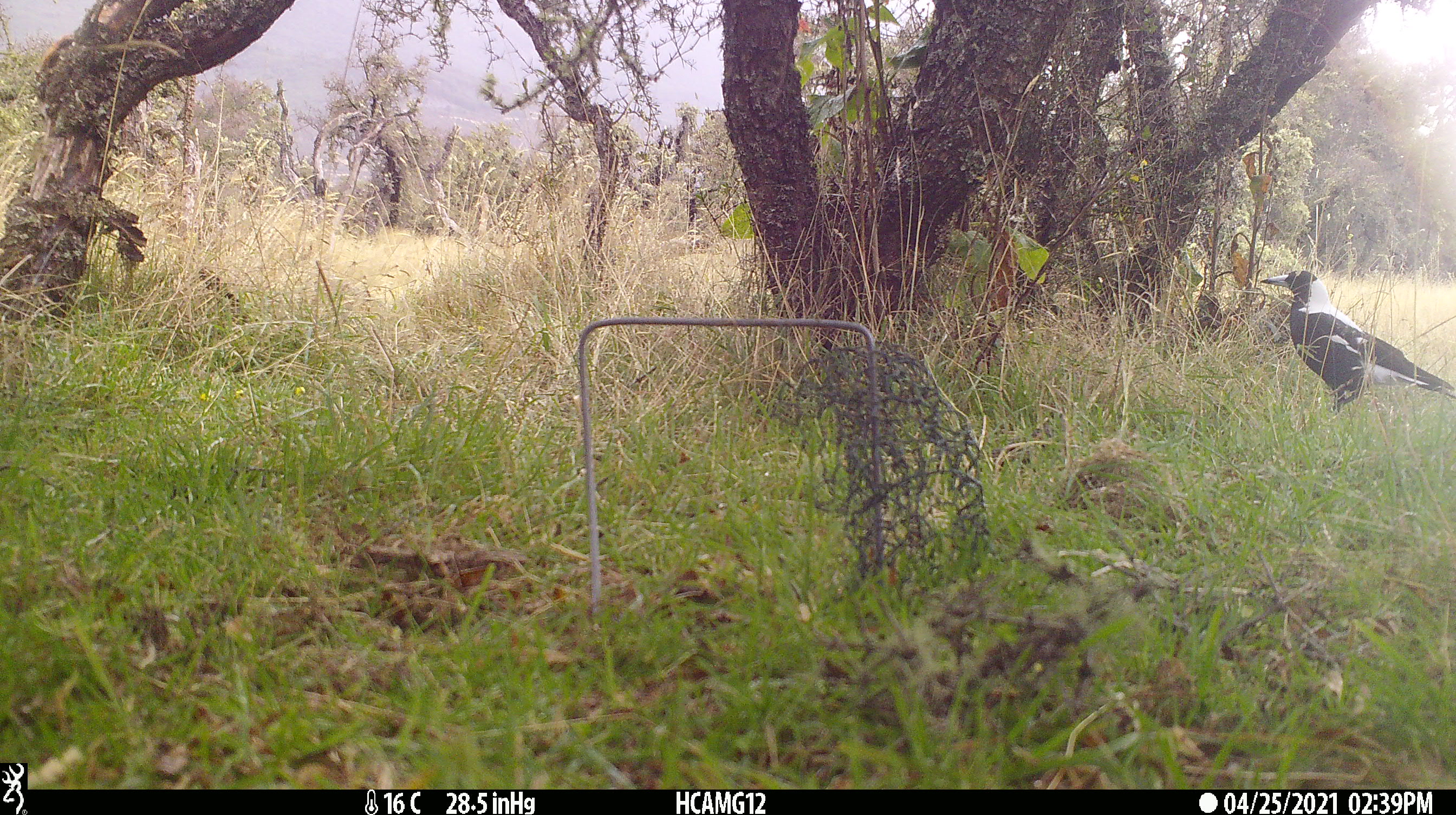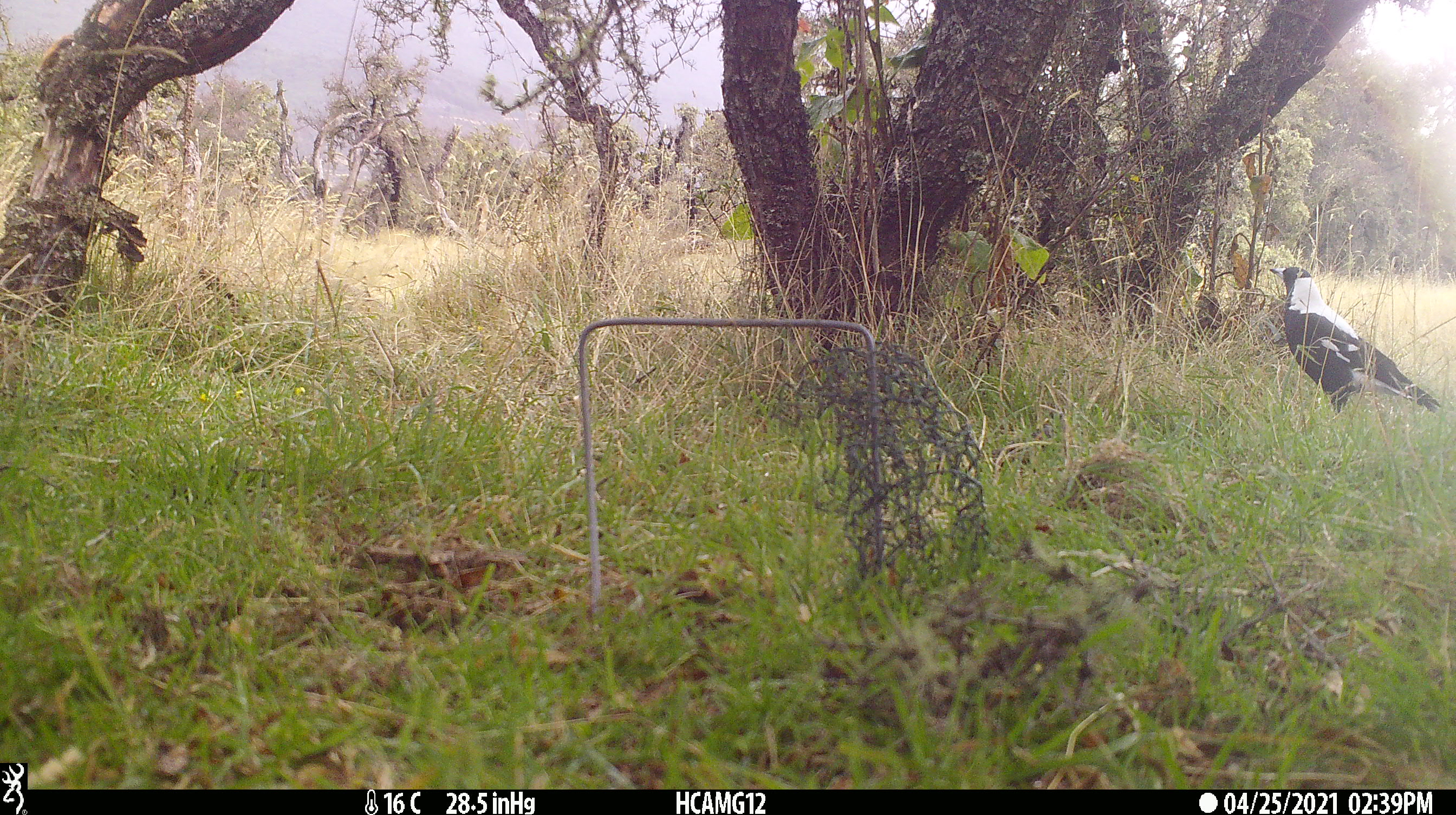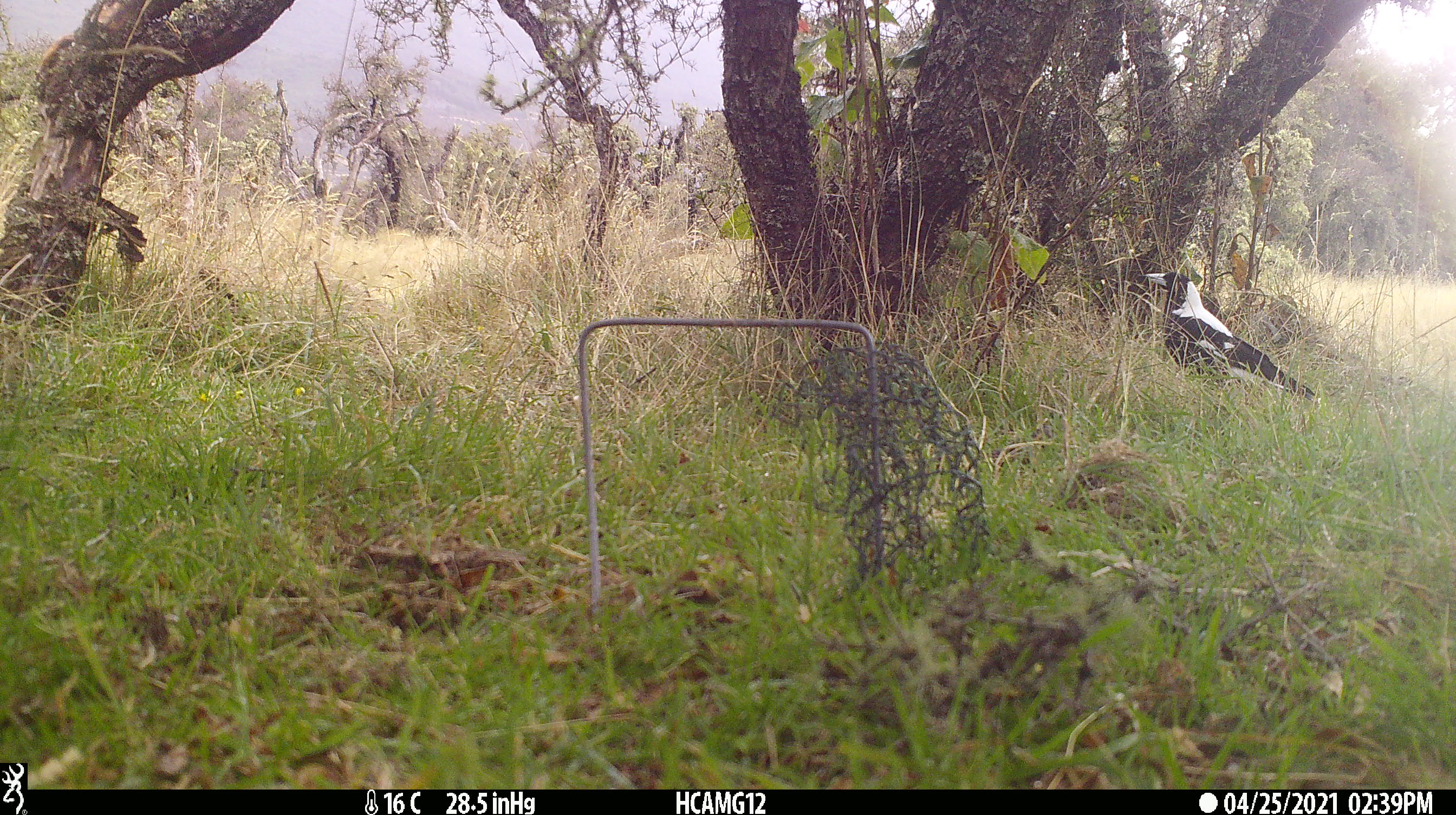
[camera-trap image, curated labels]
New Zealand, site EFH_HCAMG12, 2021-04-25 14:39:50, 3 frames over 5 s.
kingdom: Animalia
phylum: Chordata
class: Aves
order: Passeriformes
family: Artamidae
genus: Gymnorhina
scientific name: Gymnorhina tibicen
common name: australian magpie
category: magpie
Magpie (australian magpie) (Gymnorhina tibicen).